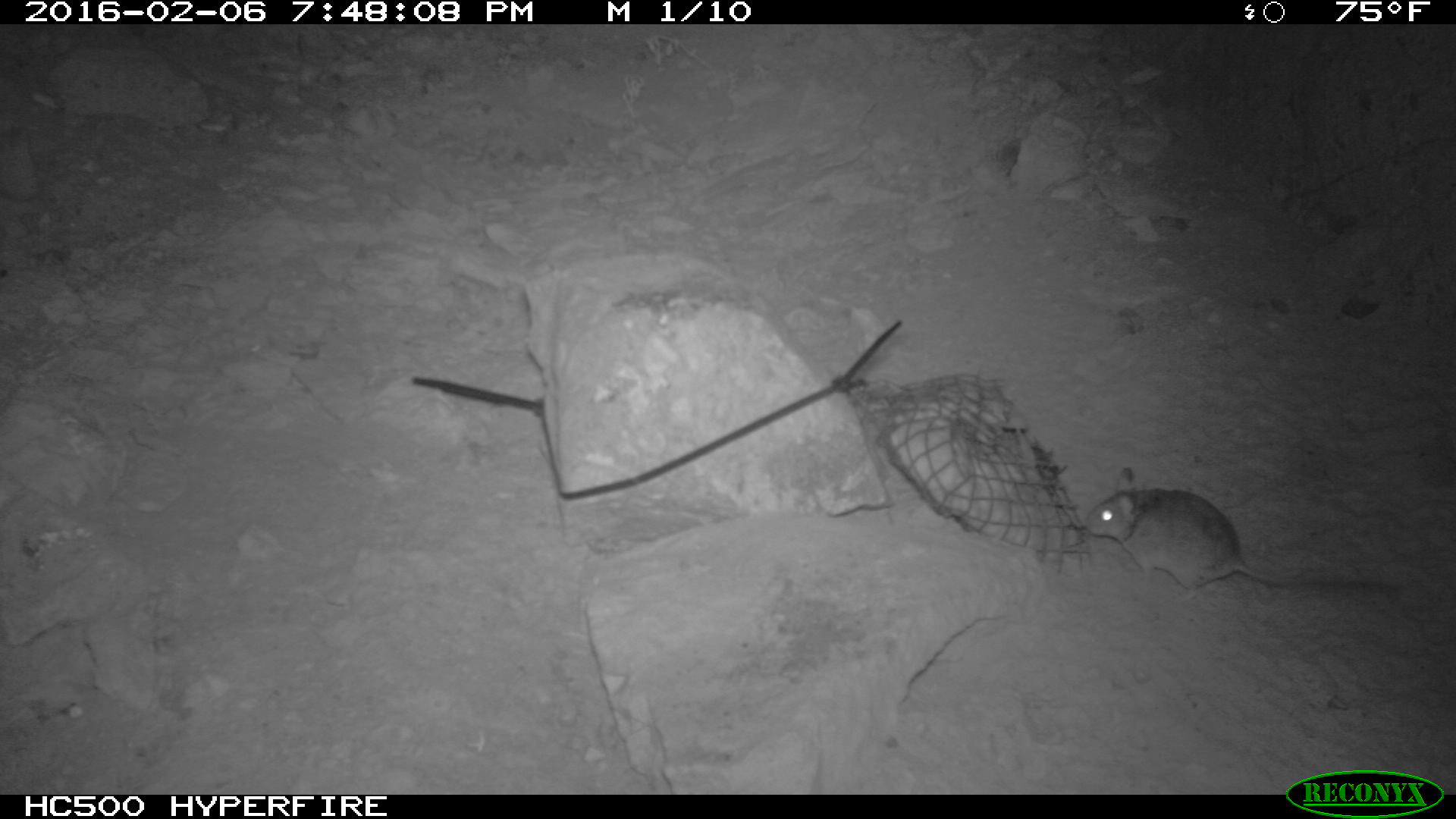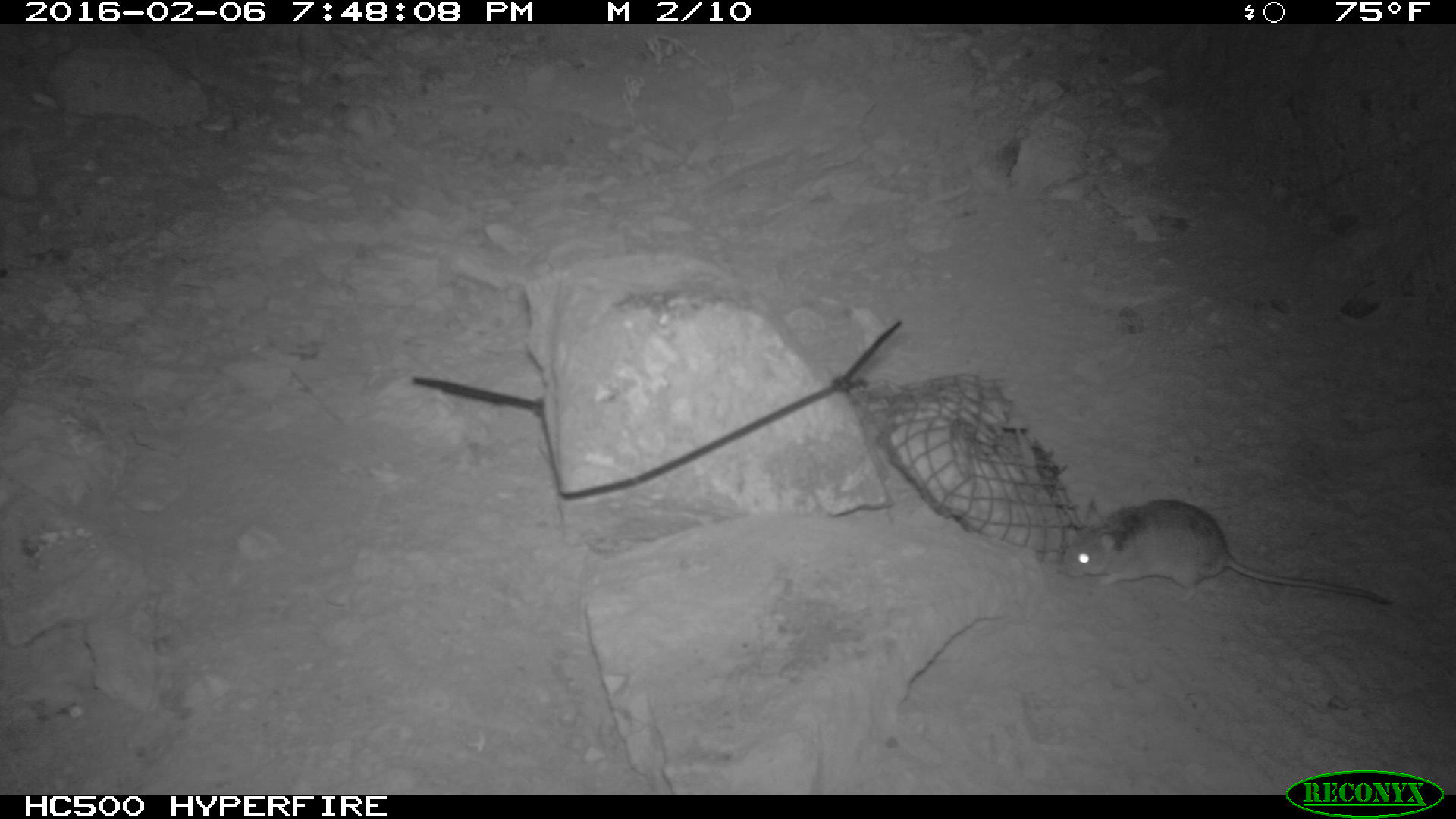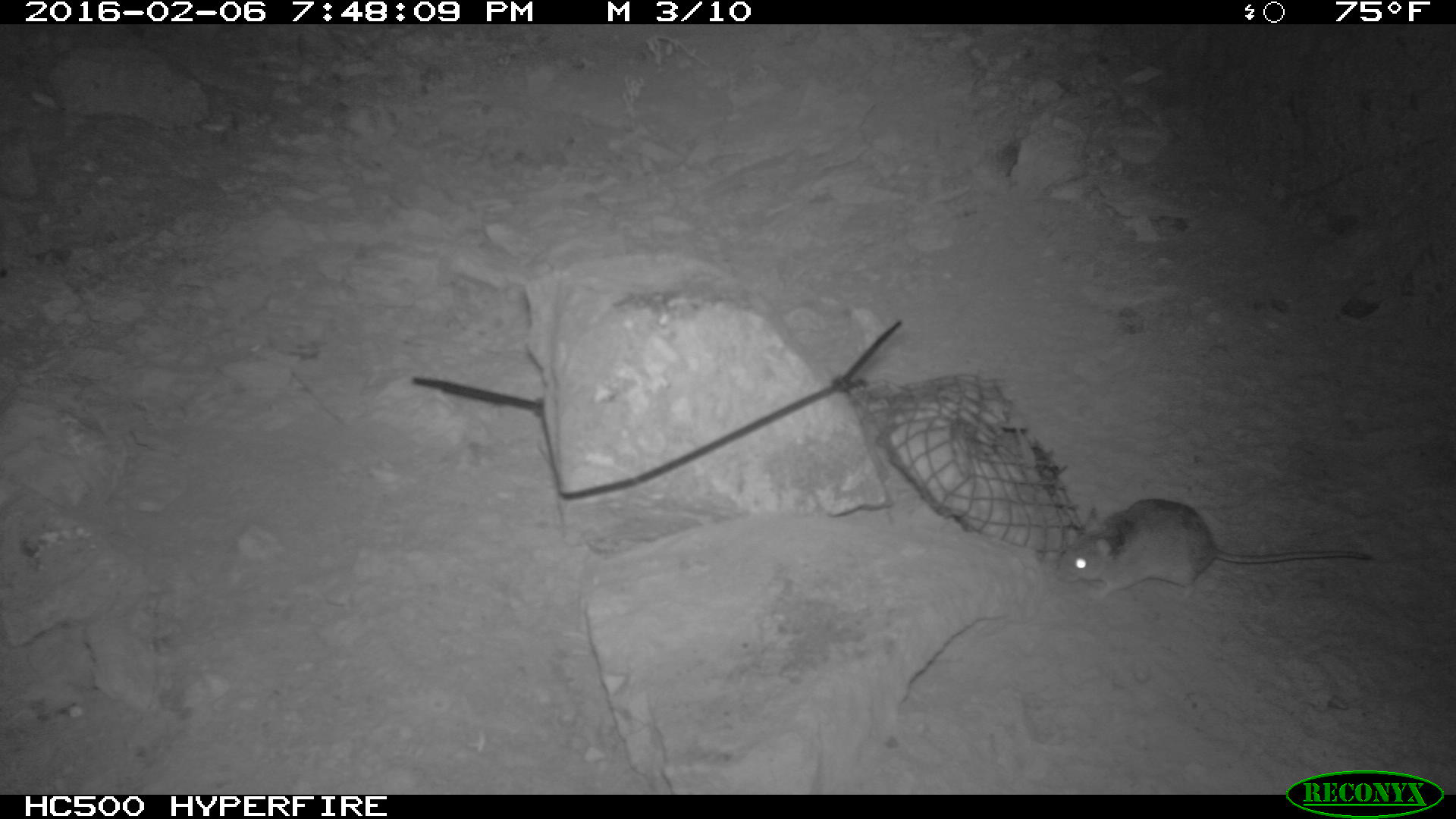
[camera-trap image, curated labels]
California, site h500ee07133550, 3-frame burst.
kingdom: Animalia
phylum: Chordata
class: Mammalia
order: Rodentia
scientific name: Rodentia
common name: rodent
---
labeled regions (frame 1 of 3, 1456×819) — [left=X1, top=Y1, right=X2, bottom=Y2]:
rodent: [left=1084, top=464, right=1399, bottom=605]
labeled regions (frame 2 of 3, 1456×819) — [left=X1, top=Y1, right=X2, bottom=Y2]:
rodent: [left=1064, top=496, right=1392, bottom=610]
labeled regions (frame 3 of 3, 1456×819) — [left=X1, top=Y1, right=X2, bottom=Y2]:
rodent: [left=1055, top=496, right=1373, bottom=596]